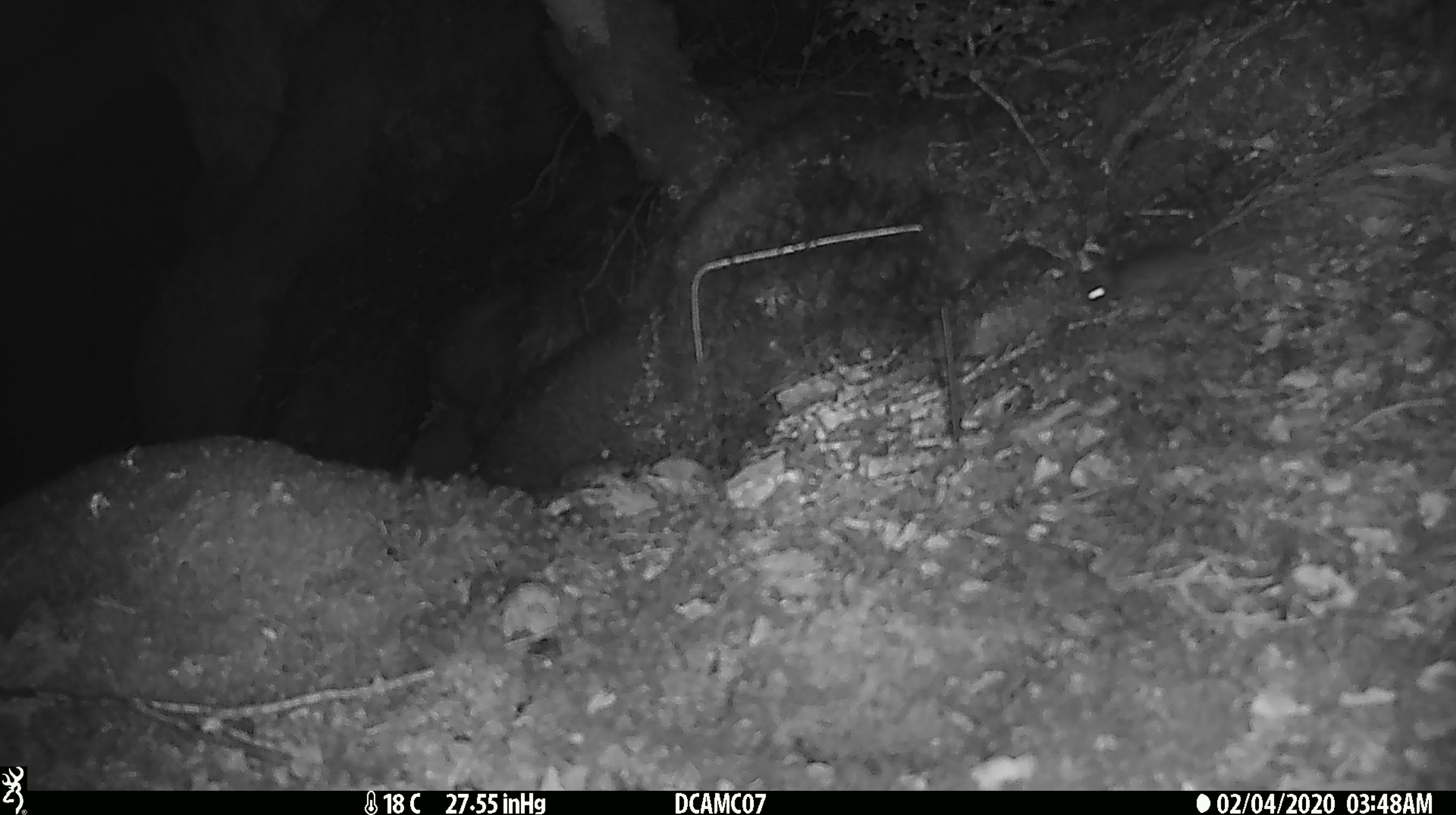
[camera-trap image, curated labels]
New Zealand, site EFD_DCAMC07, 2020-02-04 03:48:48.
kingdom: Animalia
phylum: Chordata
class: Mammalia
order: Rodentia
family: Muridae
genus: Mus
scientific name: Mus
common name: mouse